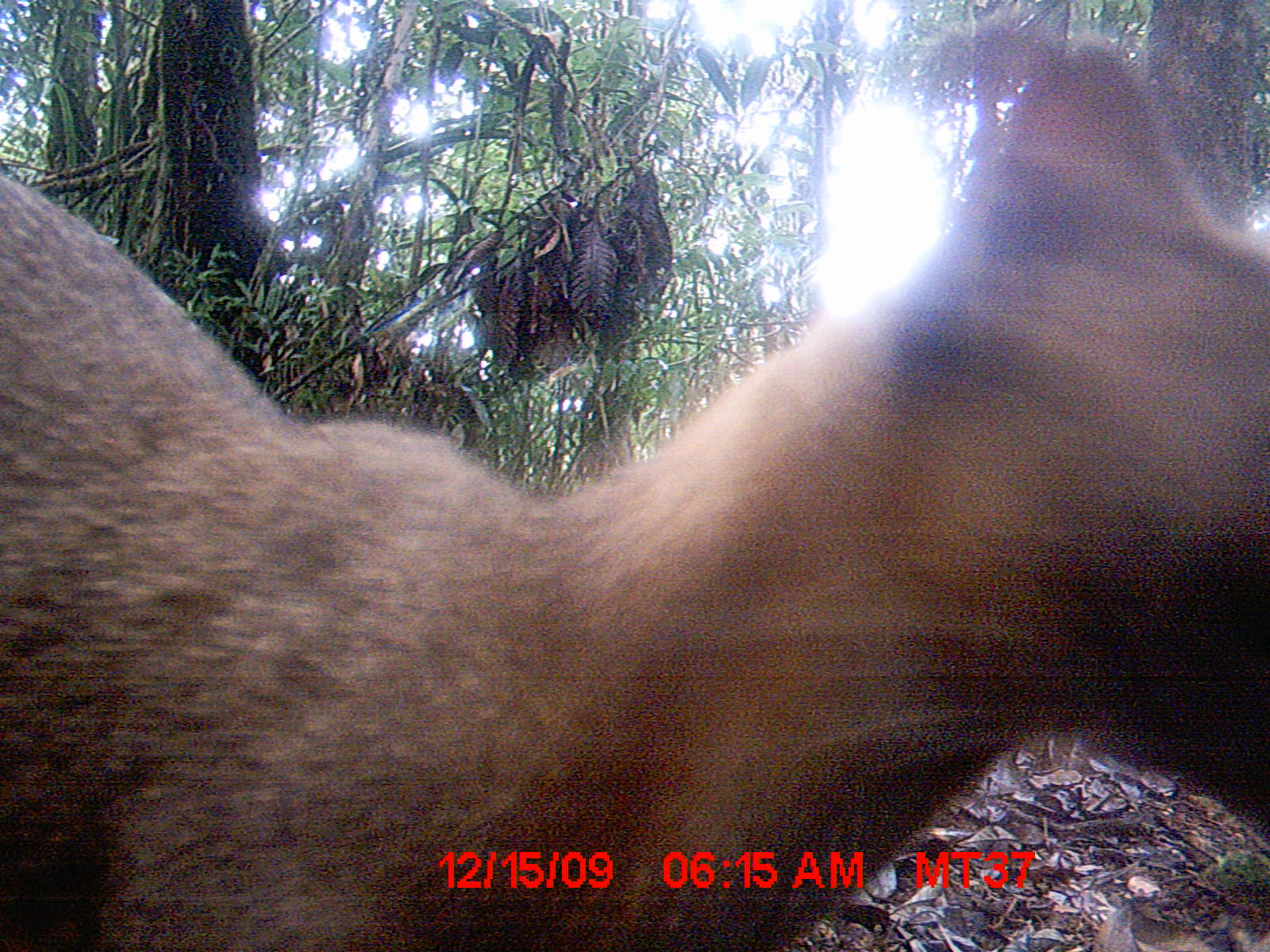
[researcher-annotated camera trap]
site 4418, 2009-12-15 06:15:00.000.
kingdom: Animalia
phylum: Chordata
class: Mammalia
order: Carnivora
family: Eupleridae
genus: Cryptoprocta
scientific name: Cryptoprocta ferox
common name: fossa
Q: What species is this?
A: Cryptoprocta ferox (fossa).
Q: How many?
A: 1.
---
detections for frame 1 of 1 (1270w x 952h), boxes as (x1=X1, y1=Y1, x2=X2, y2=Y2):
cryptoprocta ferox: (x1=0, y1=25, x2=1269, y2=951)